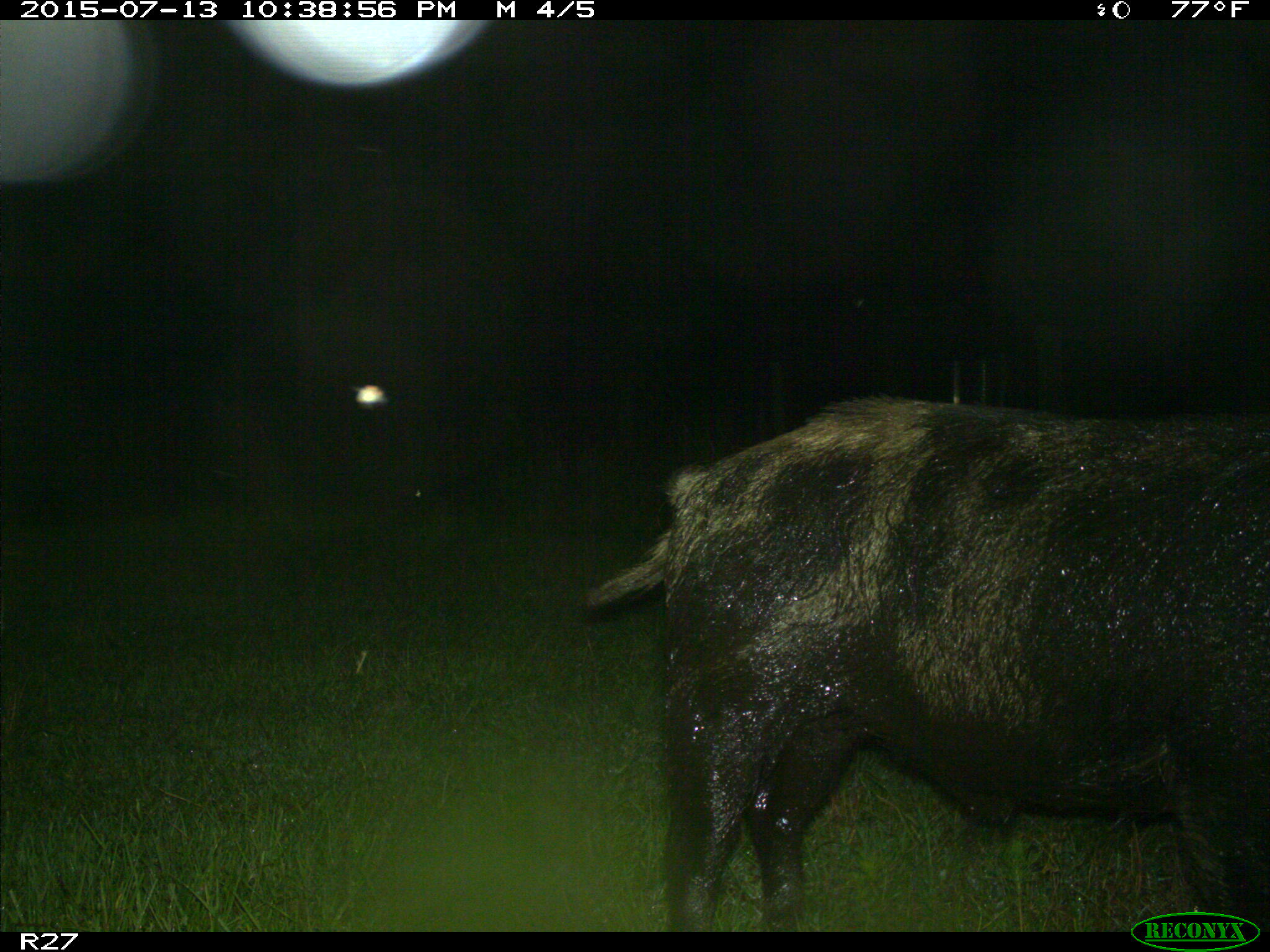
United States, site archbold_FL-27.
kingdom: Animalia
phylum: Chordata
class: Mammalia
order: Artiodactyla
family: Suidae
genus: Sus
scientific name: Sus scrofa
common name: wild boar